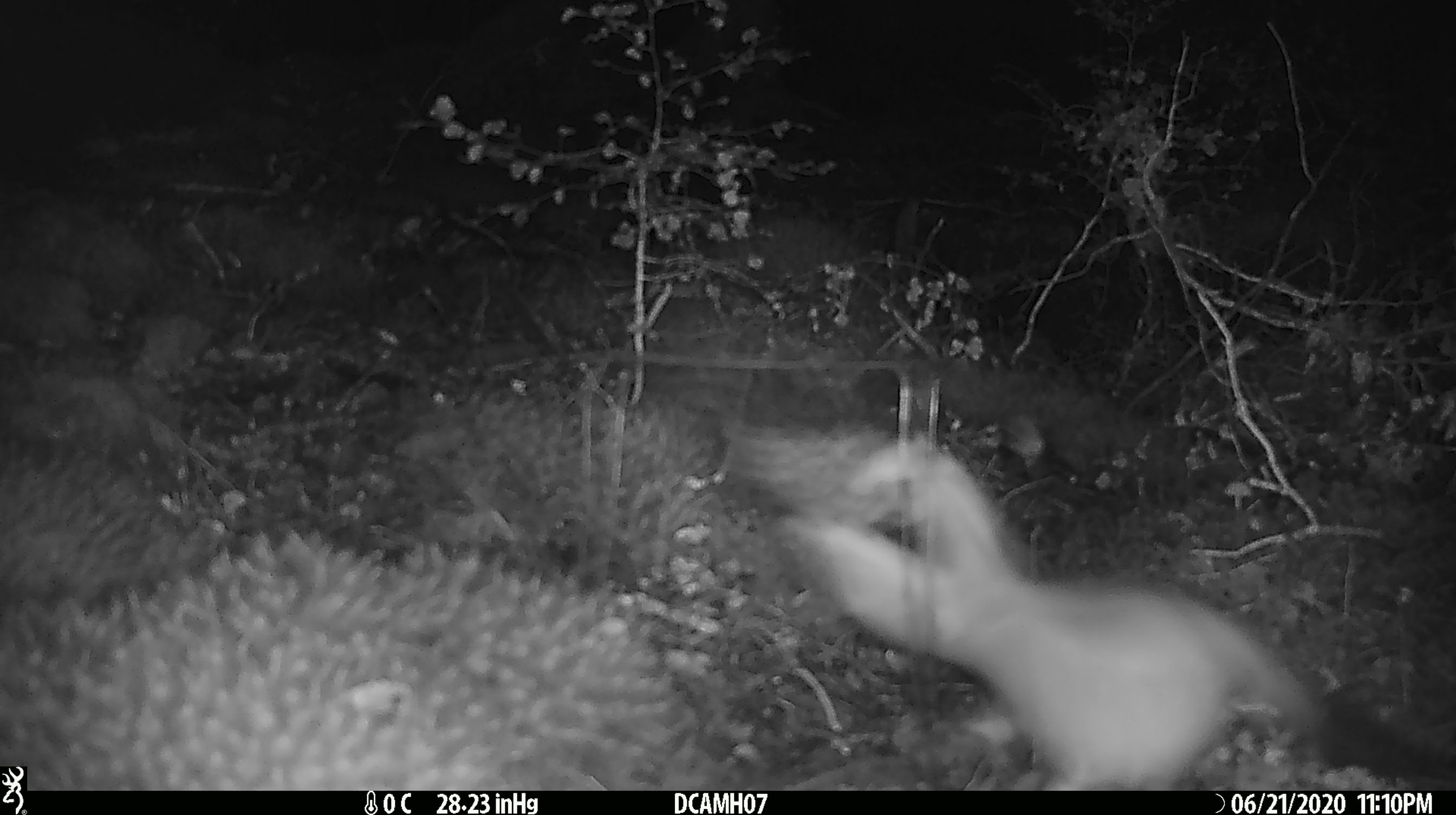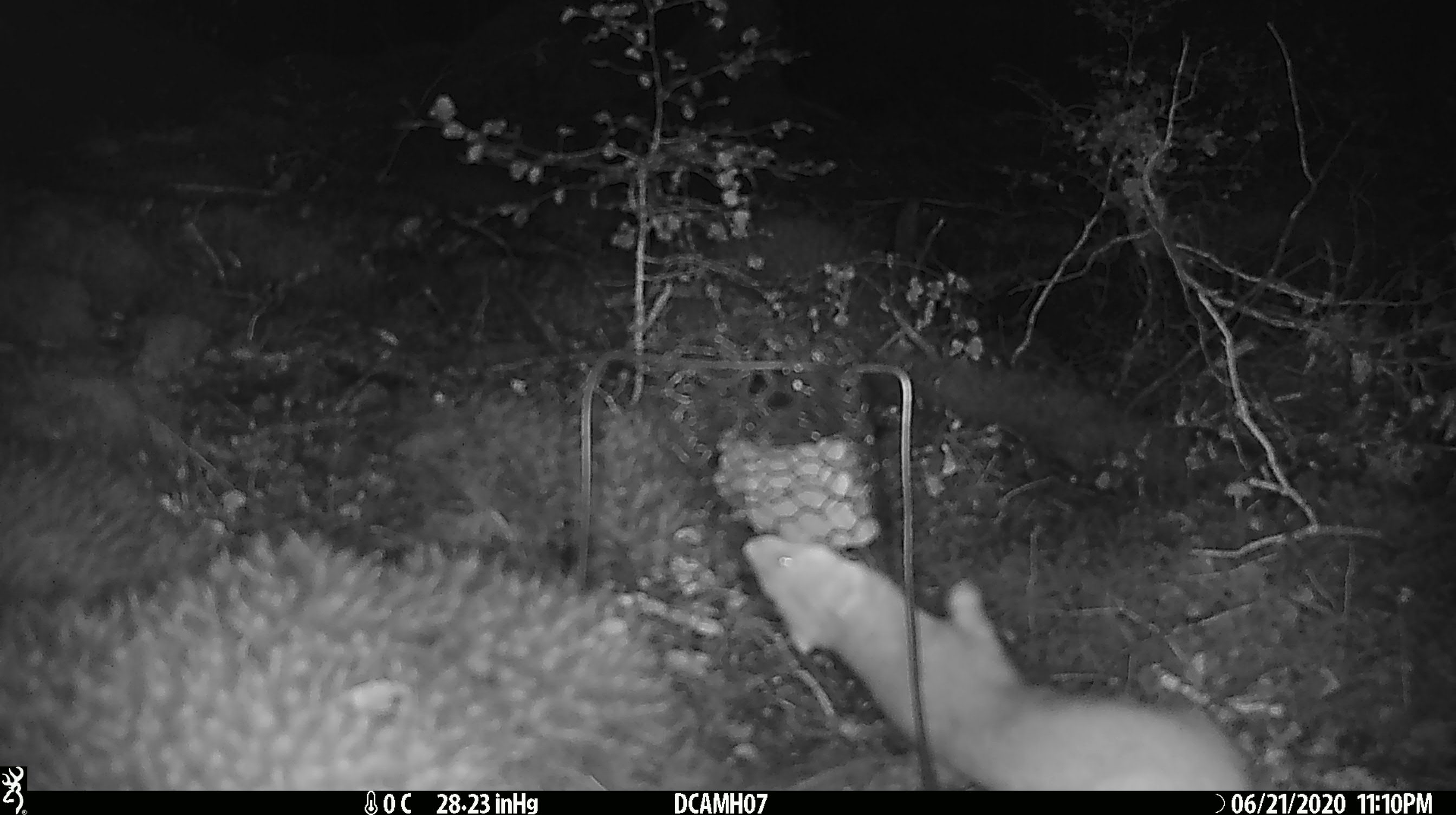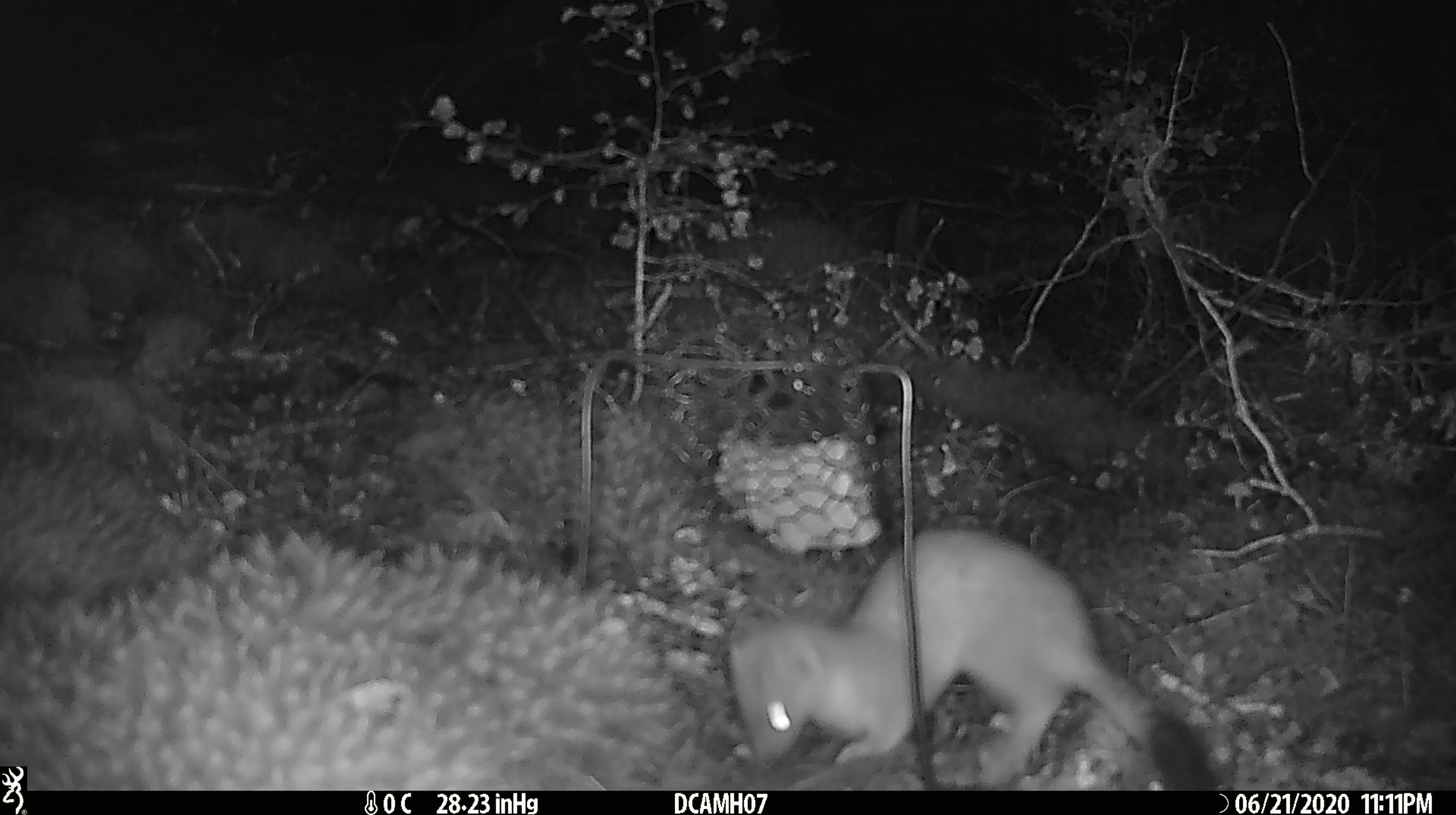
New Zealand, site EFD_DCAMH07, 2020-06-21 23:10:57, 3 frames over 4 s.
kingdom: Animalia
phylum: Chordata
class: Mammalia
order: Carnivora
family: Mustelidae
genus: Mustela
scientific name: Mustela erminea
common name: stoat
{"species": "stoat (Mustela erminea)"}